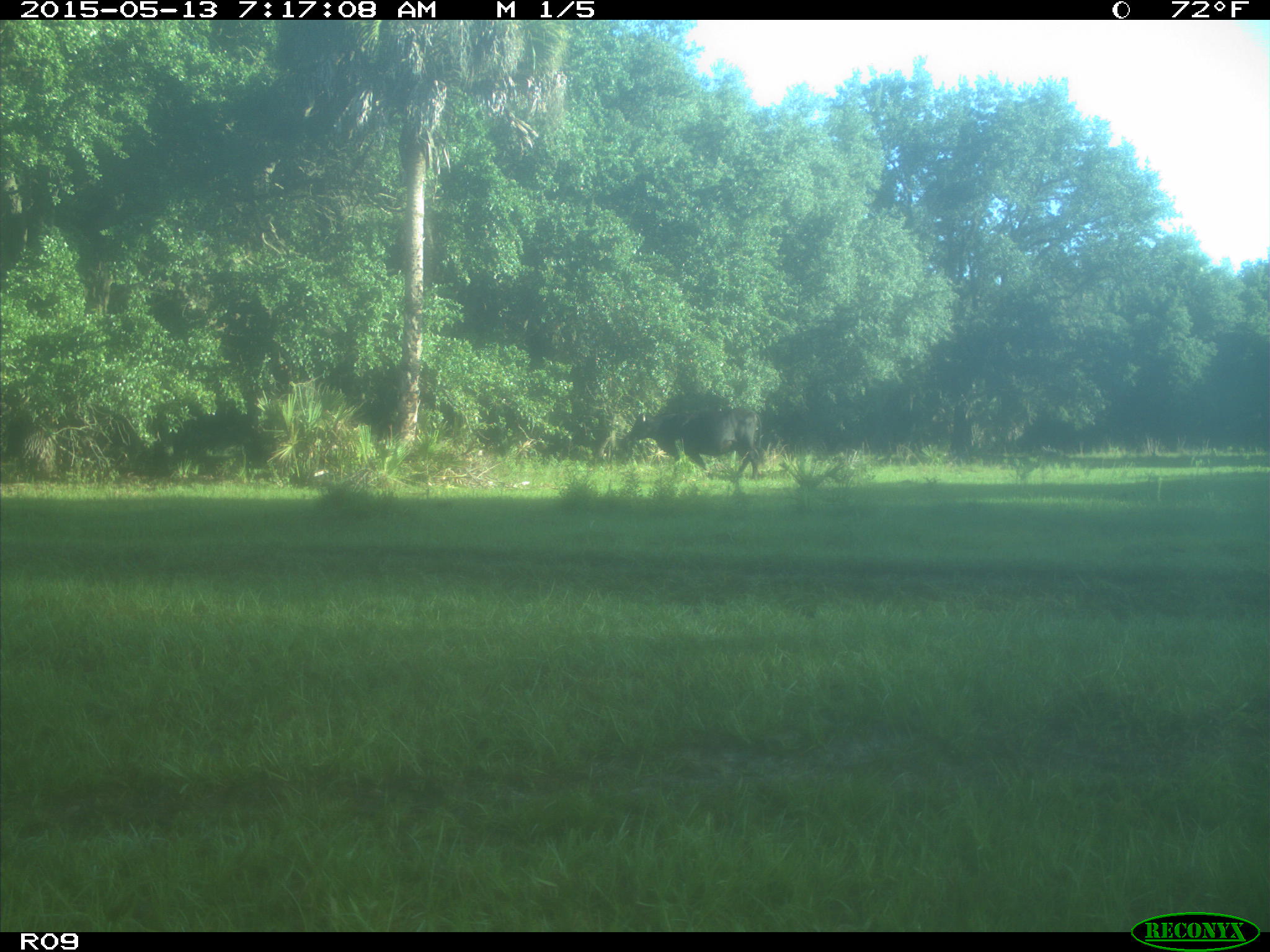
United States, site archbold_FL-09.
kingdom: Animalia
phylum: Chordata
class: Mammalia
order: Artiodactyla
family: Bovidae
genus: Bos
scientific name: Bos taurus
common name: domestic cow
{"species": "Bos taurus (domestic cow)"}